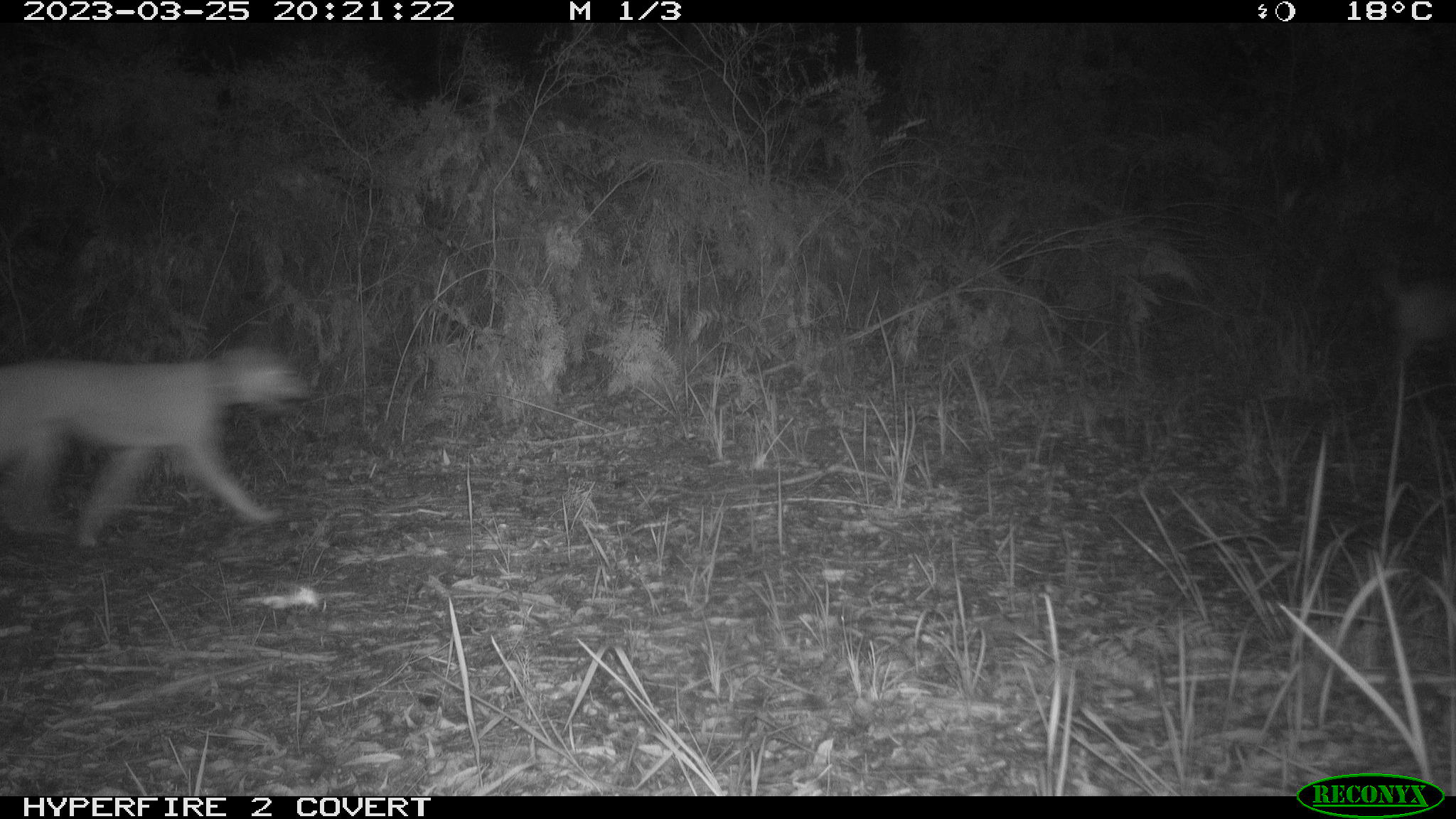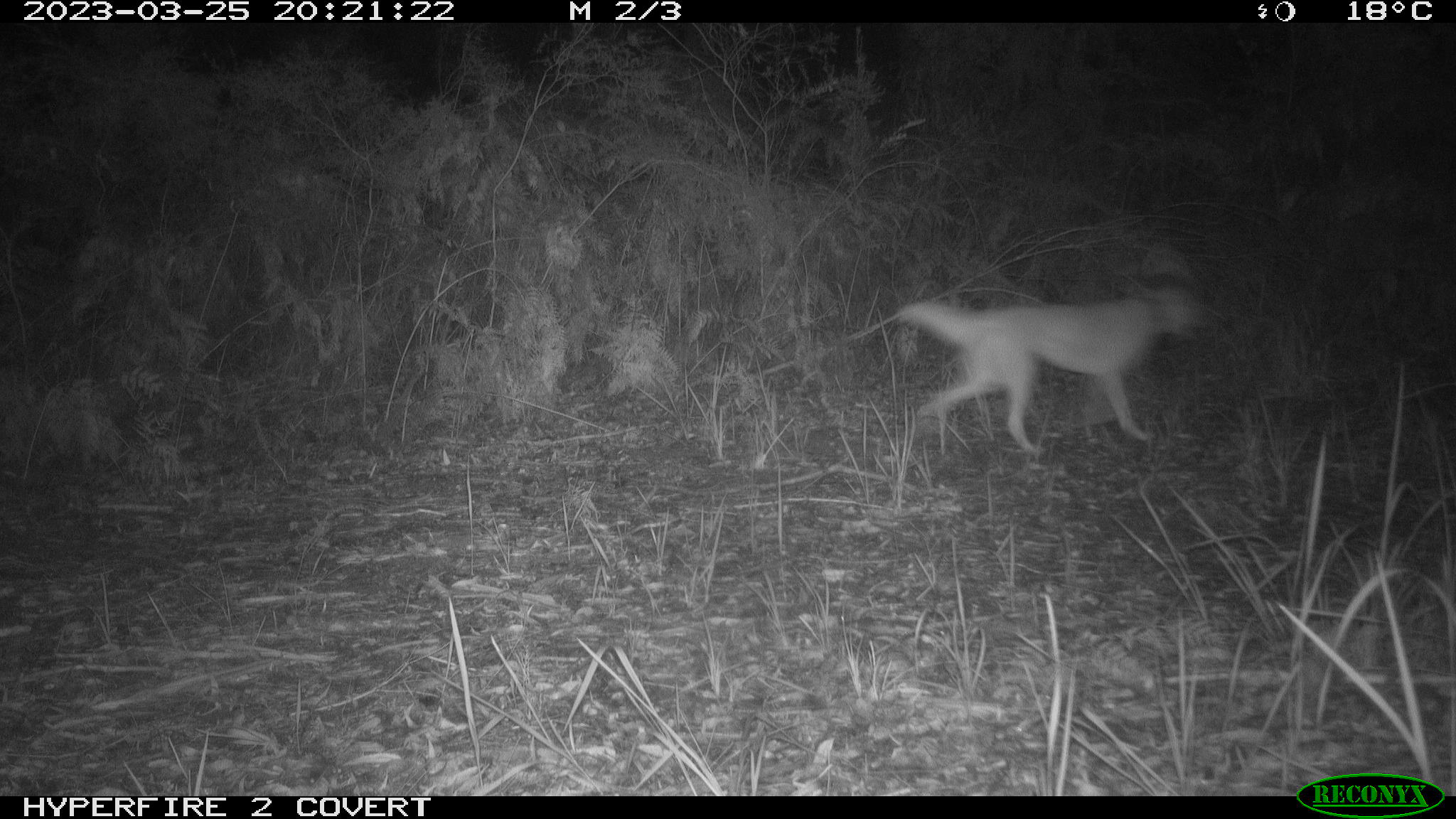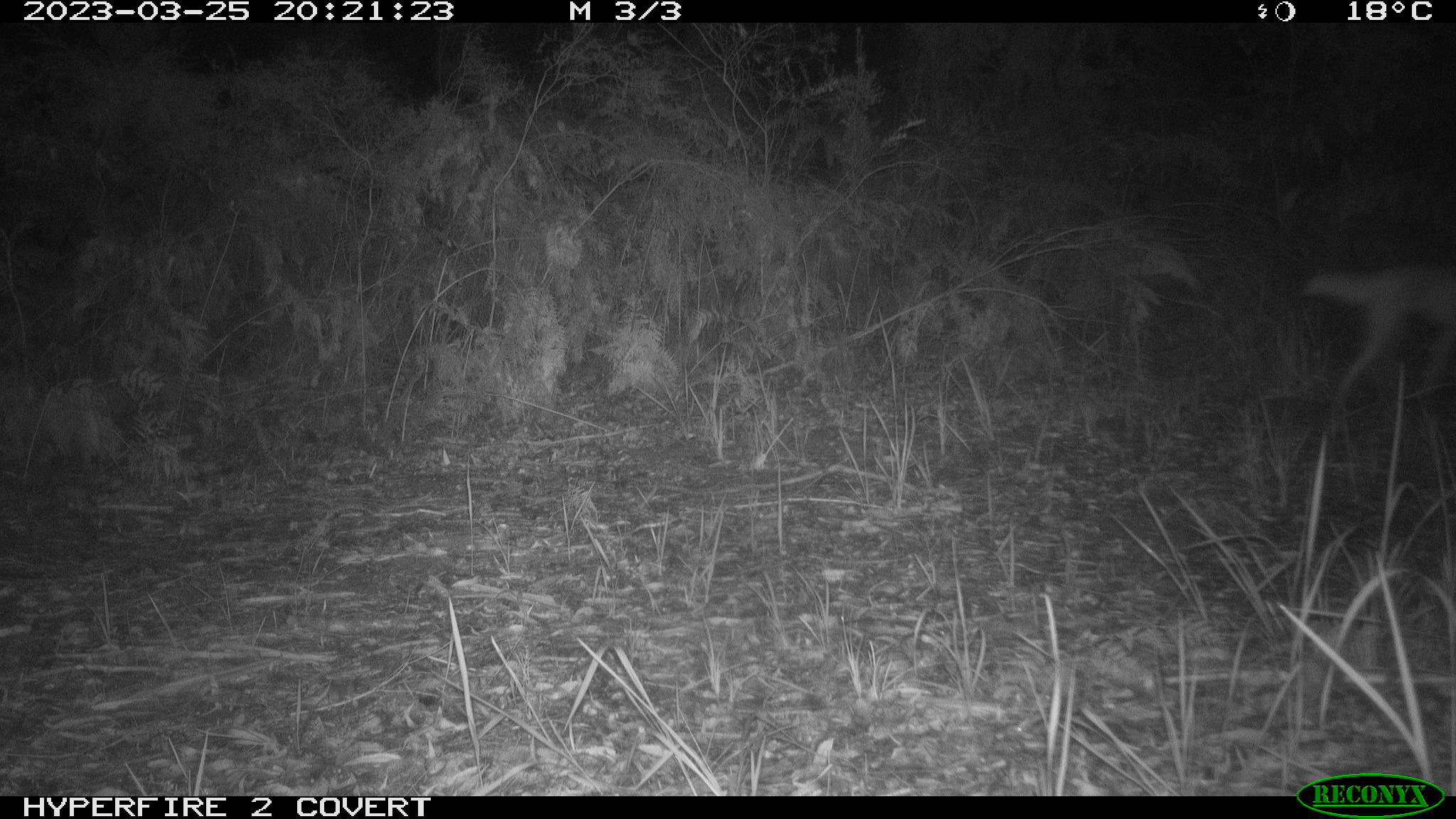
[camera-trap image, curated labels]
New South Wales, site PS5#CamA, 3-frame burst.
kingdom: Animalia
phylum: Chordata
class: Mammalia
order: Carnivora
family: Canidae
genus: Canis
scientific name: Canis familiaris dingo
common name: dingo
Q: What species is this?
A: Dingo (Canis familiaris dingo).